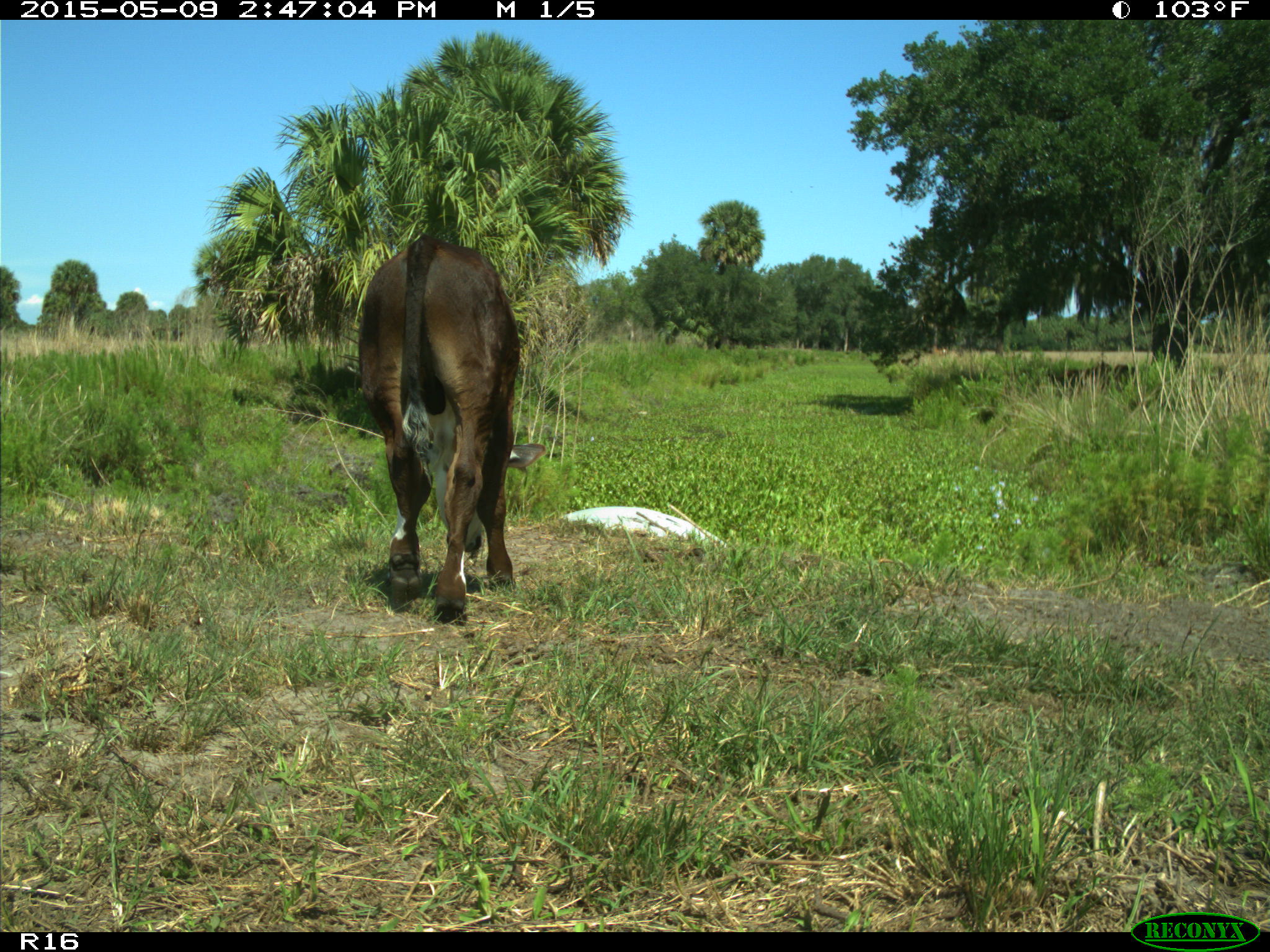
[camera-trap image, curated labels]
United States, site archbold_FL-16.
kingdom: Animalia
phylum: Chordata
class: Mammalia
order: Artiodactyla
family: Bovidae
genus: Bos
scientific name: Bos taurus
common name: domestic cow